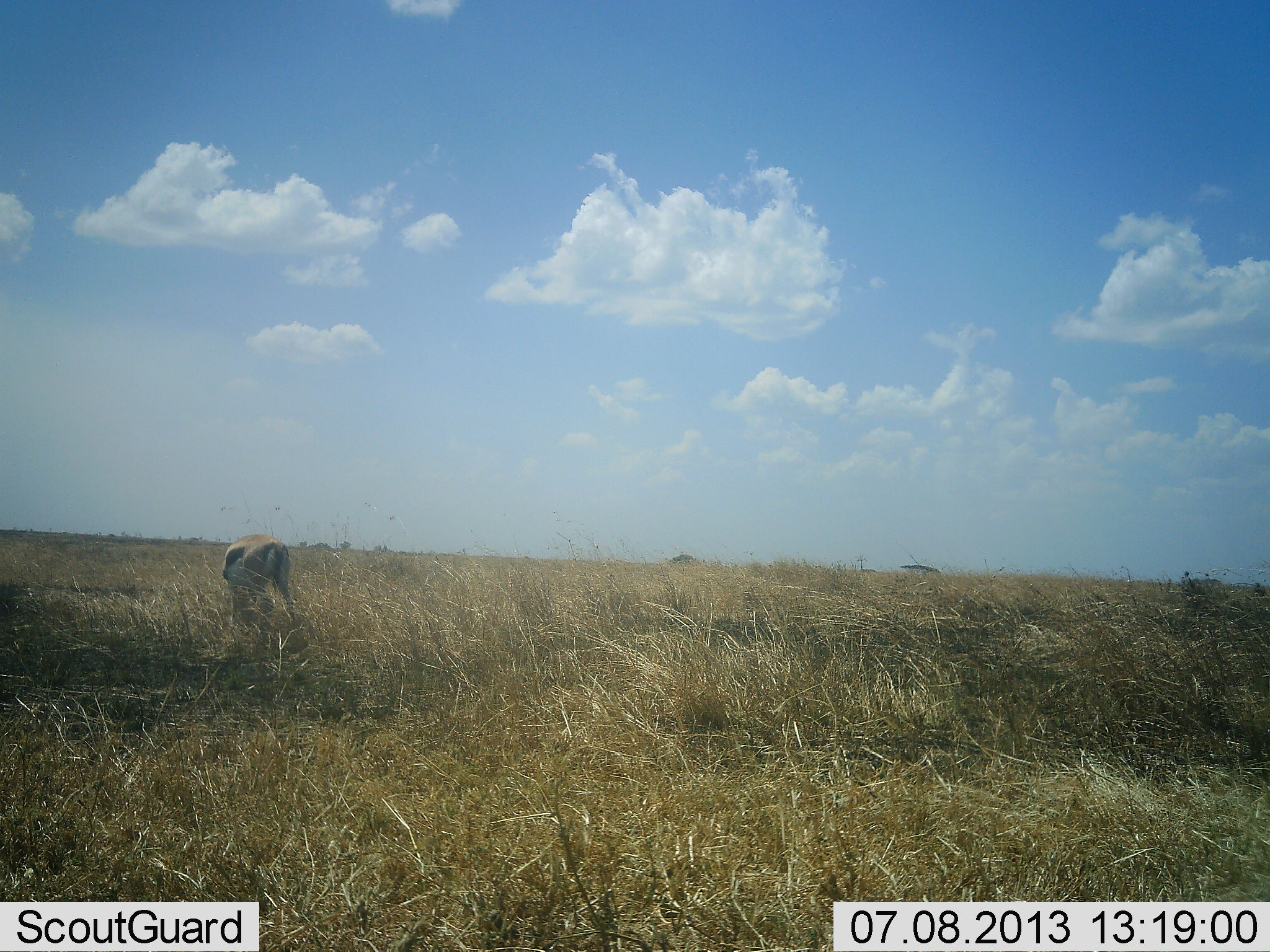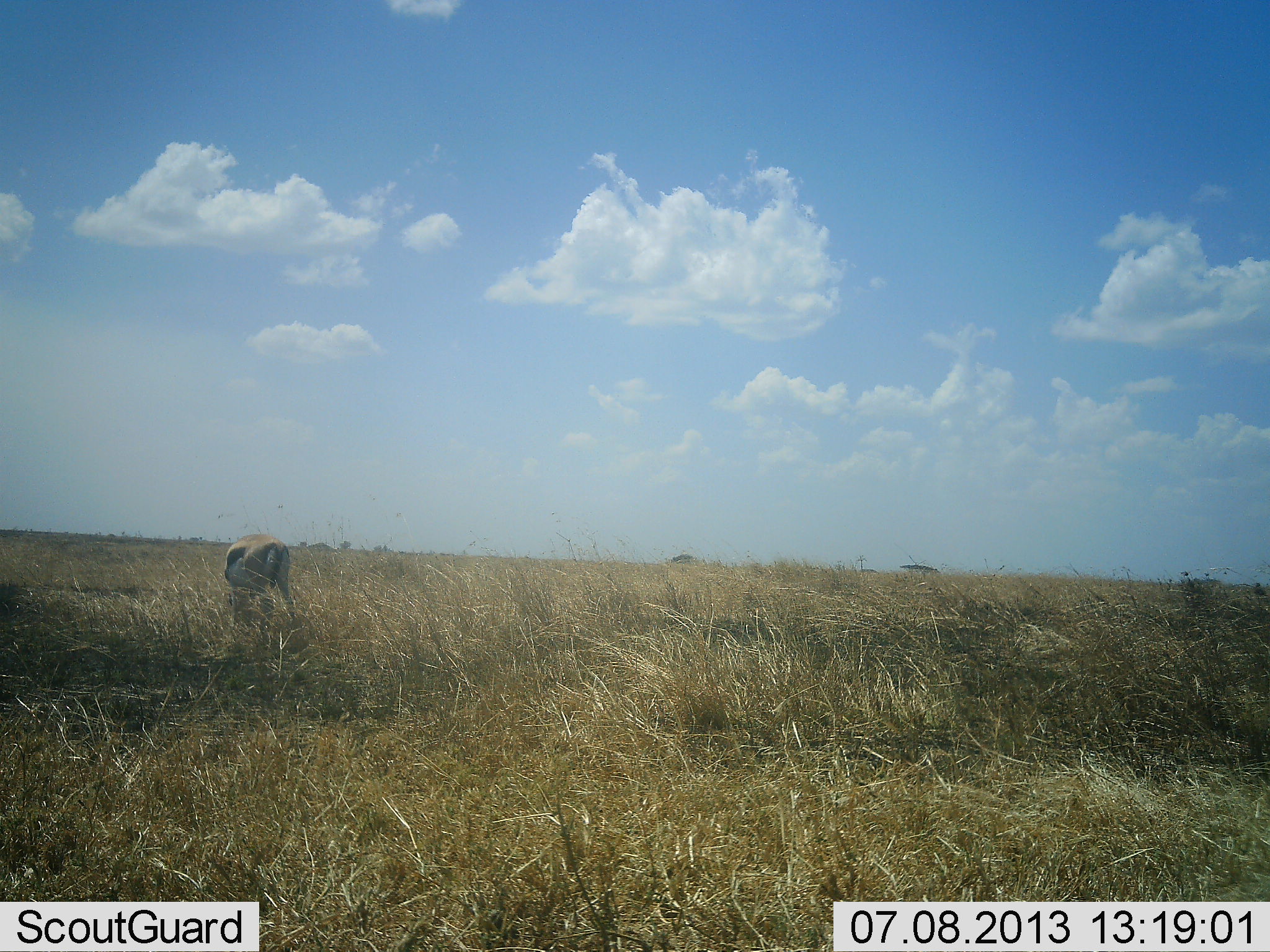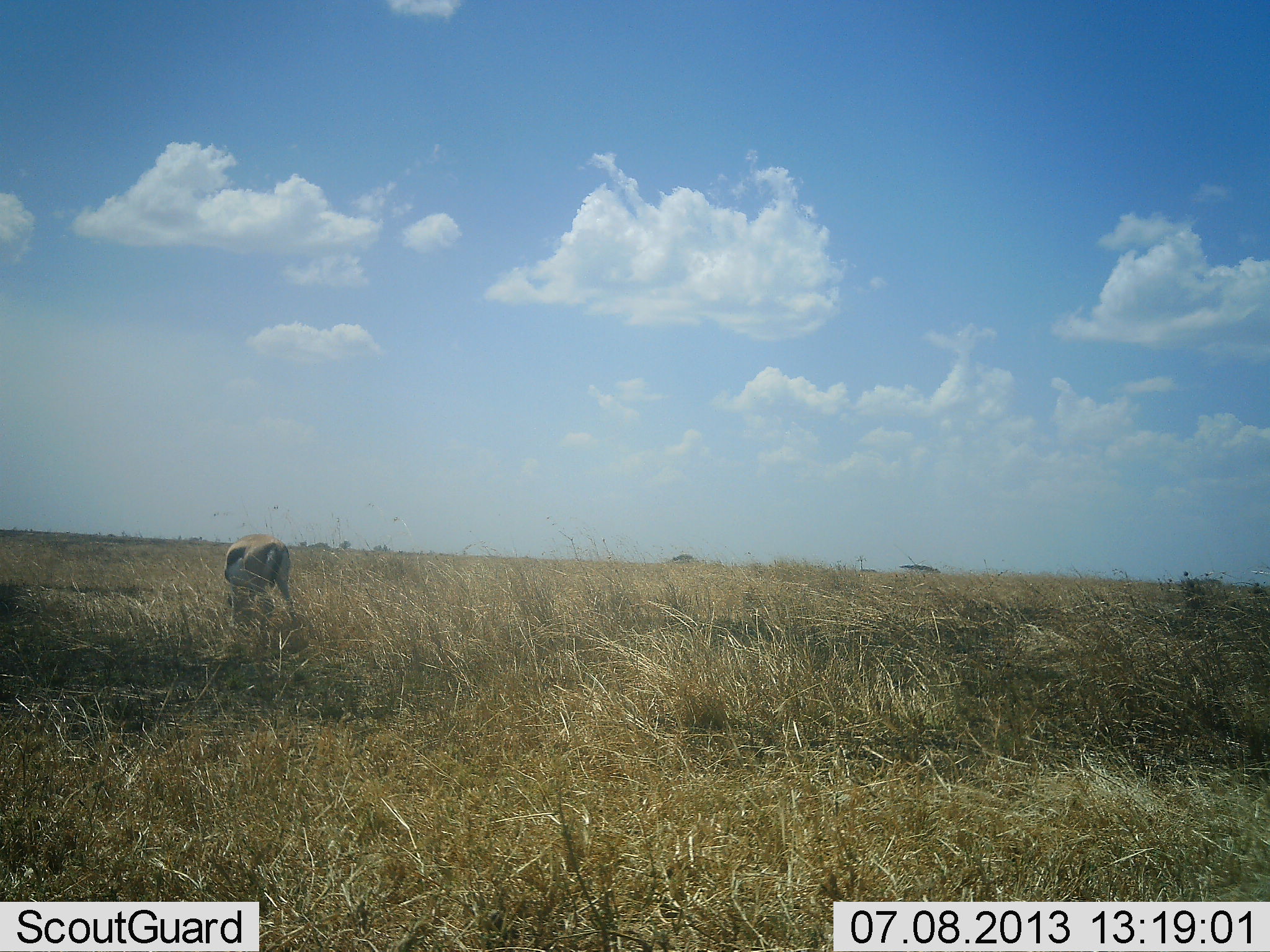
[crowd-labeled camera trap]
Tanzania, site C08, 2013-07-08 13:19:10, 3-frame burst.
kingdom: Animalia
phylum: Chordata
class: Mammalia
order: Artiodactyla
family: Bovidae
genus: Eudorcas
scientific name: Eudorcas thomsonii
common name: thomson's gazelle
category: gazellethomsons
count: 1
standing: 20%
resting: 0%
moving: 0%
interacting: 0%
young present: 0%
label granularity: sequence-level